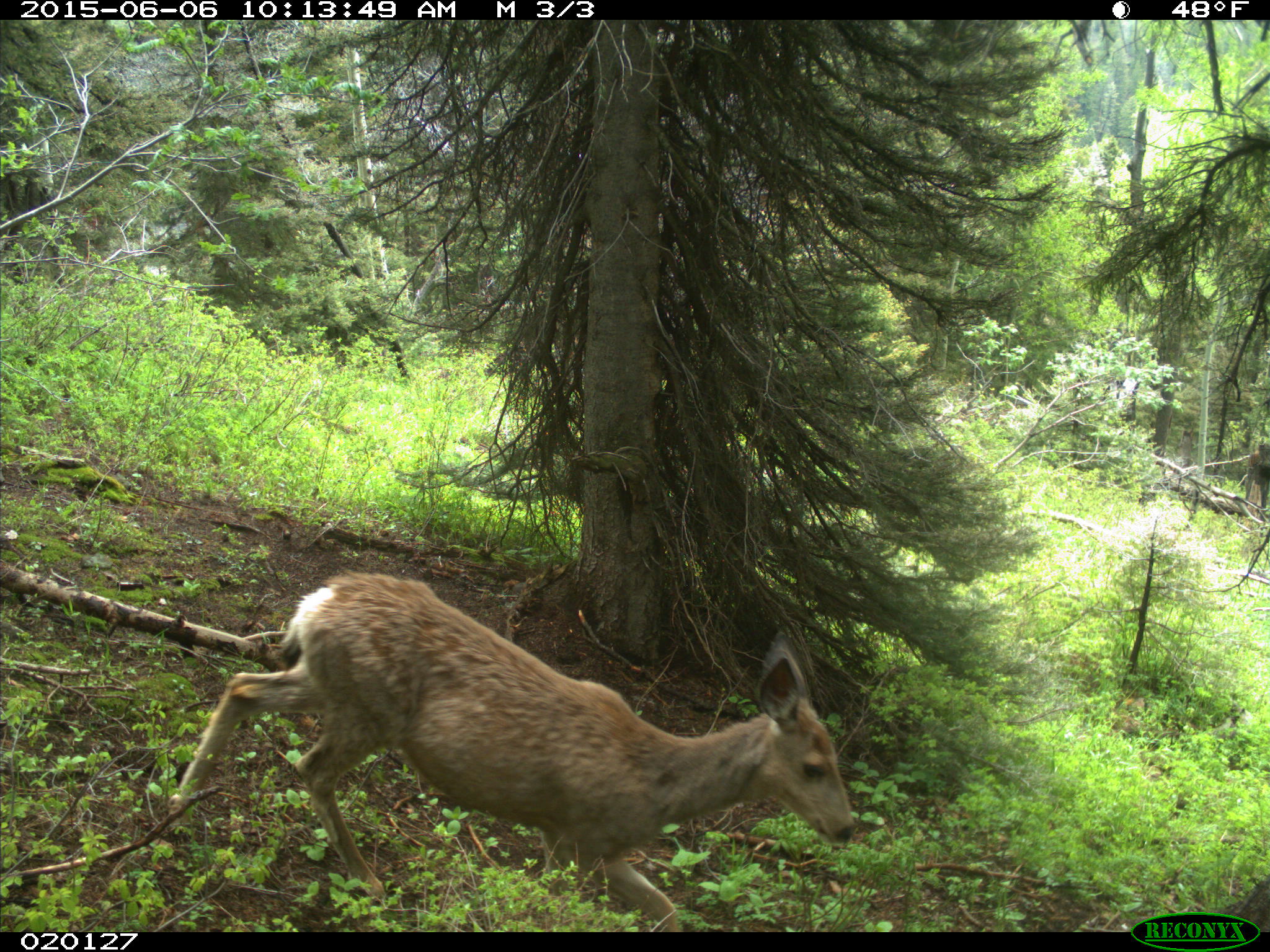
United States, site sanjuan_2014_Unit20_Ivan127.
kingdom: Animalia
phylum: Chordata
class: Mammalia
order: Artiodactyla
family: Cervidae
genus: Odocoileus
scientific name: Odocoileus hemionus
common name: mule deer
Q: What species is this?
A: Odocoileus hemionus (mule deer).